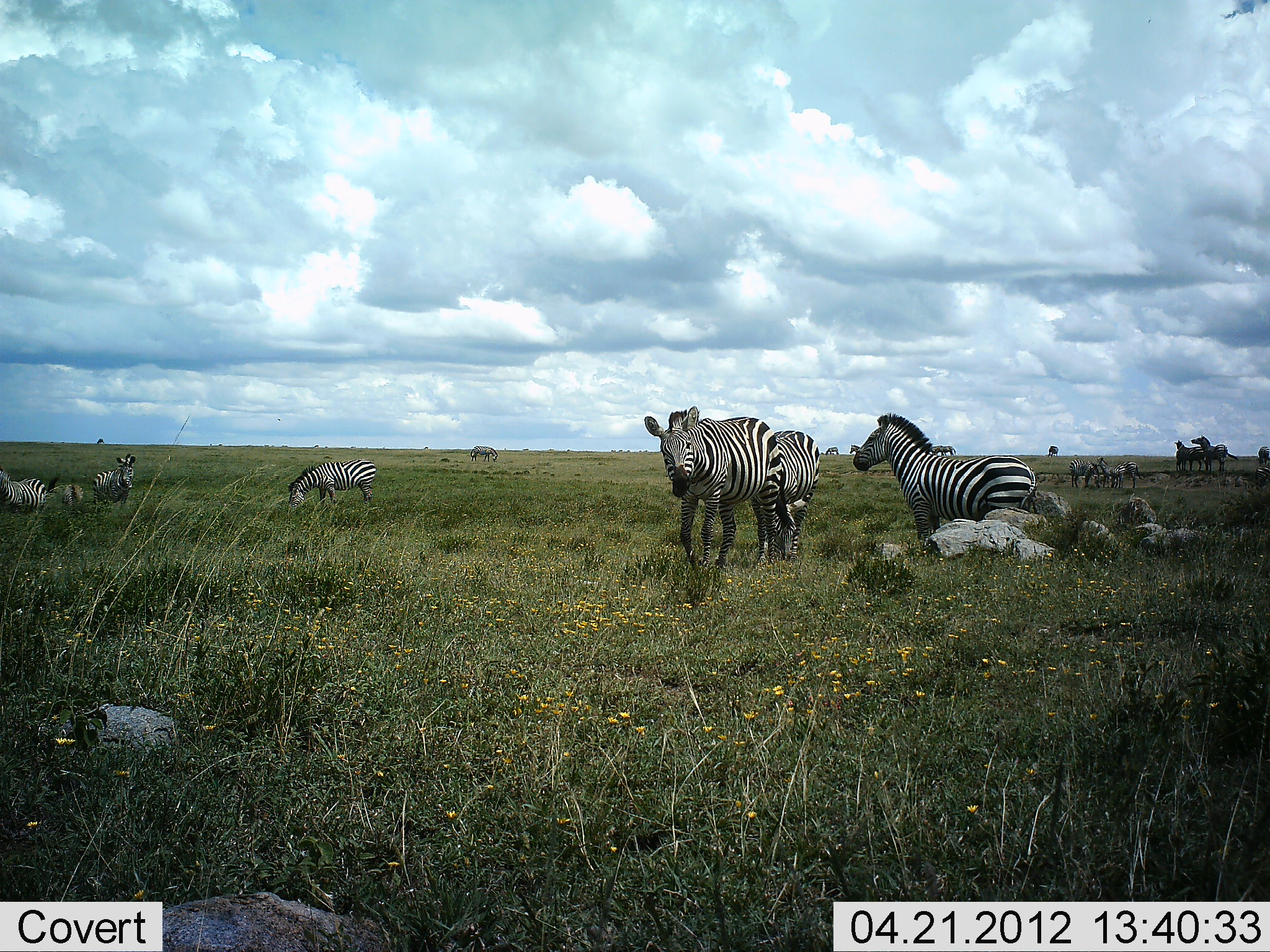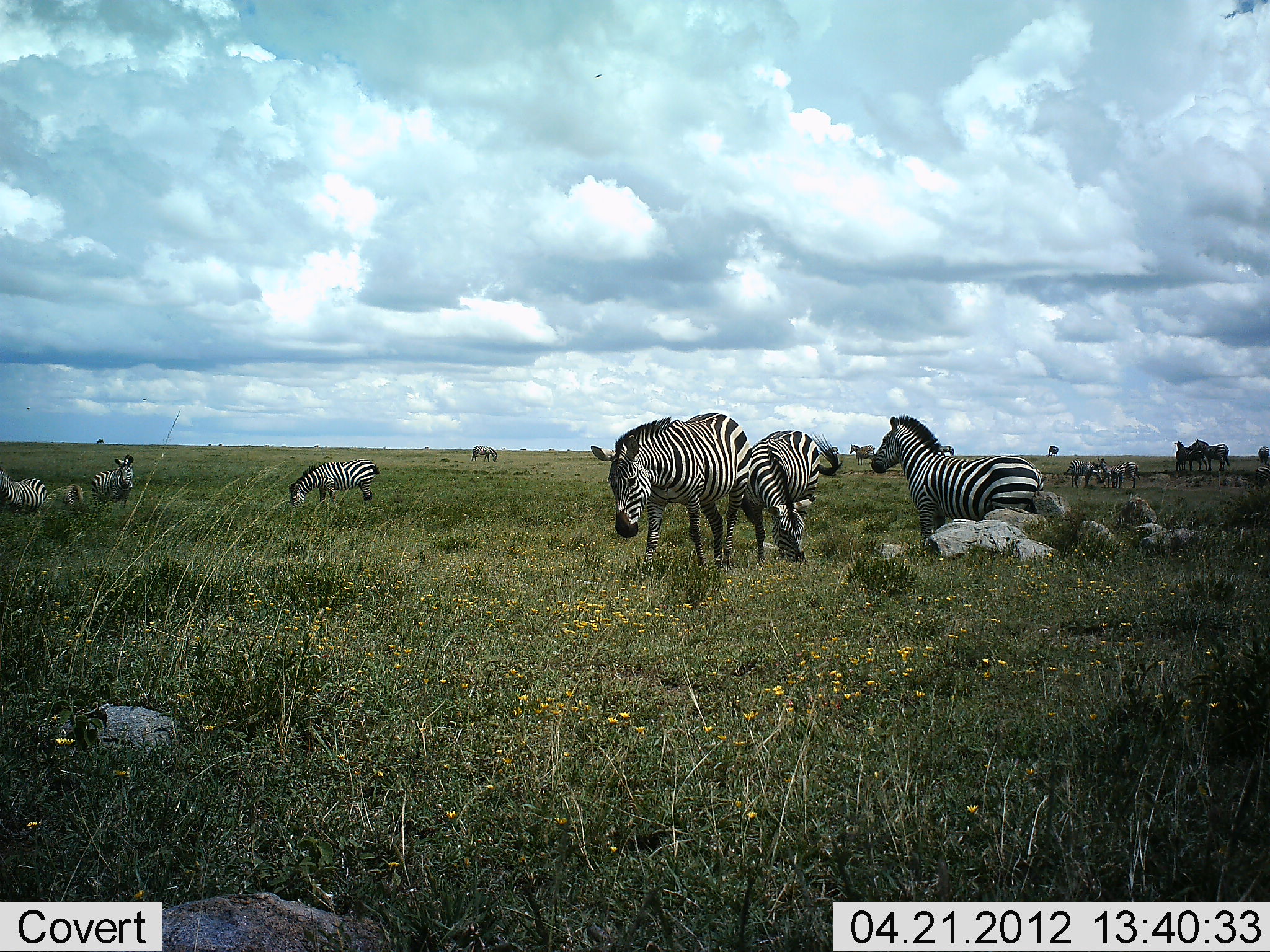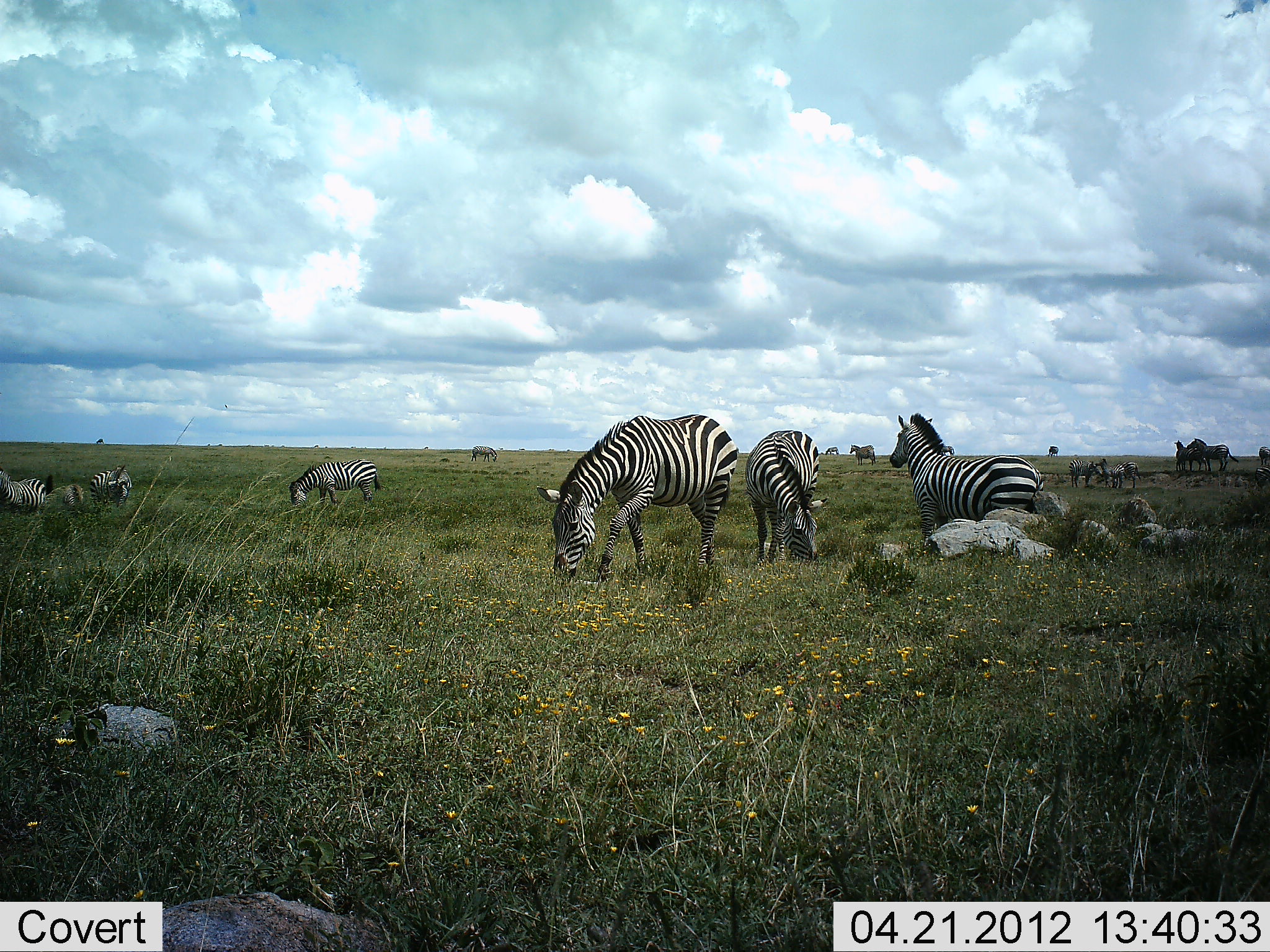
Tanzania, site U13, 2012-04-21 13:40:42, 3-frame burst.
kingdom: Animalia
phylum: Chordata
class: Mammalia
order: Perissodactyla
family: Equidae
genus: Equus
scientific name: Equus quagga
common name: plains zebra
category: zebra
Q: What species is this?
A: Zebra (plains zebra) (Equus quagga).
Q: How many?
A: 9.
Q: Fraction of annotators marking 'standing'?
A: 88%.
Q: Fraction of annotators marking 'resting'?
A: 0%.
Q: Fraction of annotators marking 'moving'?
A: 18%.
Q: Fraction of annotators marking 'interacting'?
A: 6%.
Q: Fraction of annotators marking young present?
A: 6%.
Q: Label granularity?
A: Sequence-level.